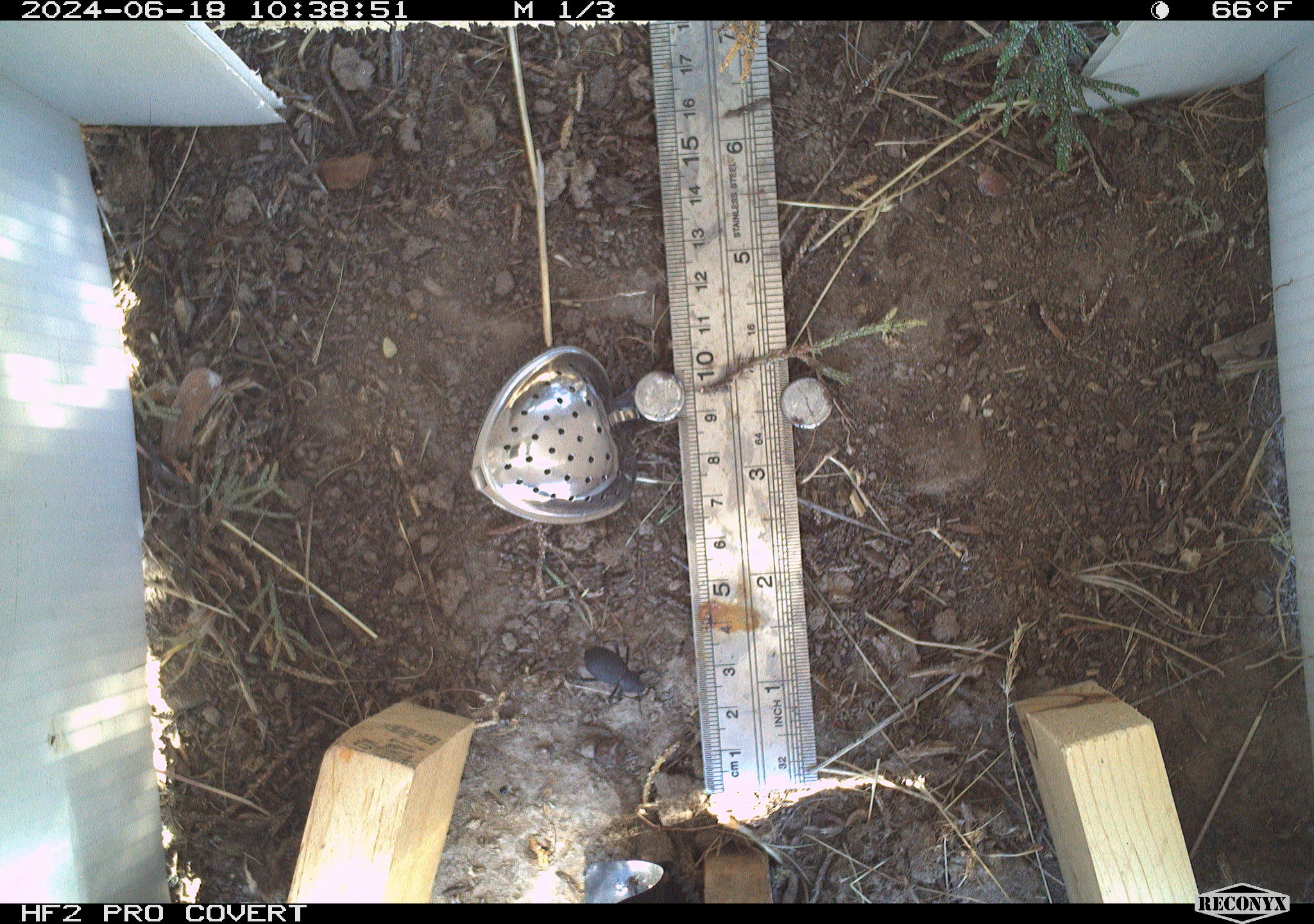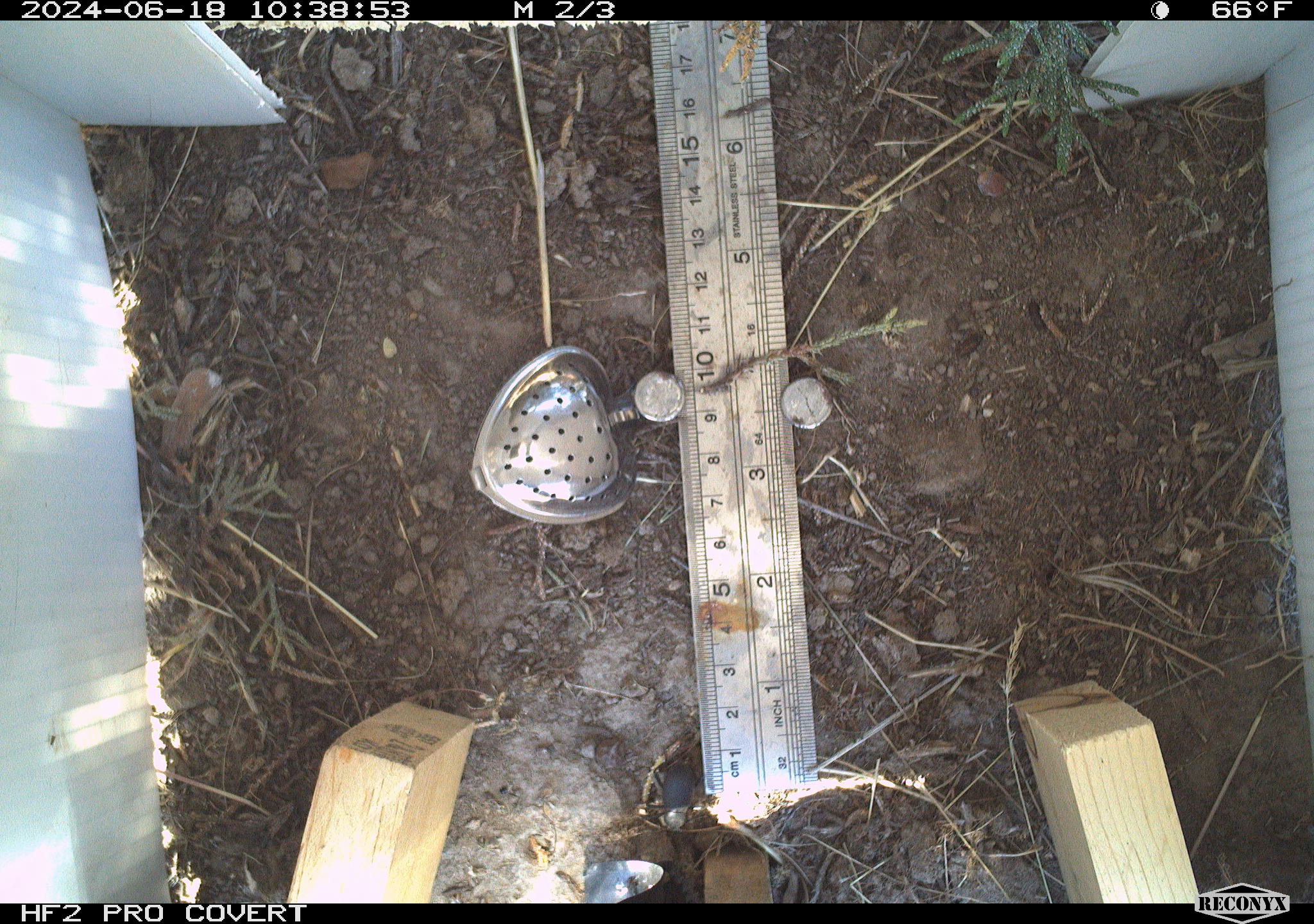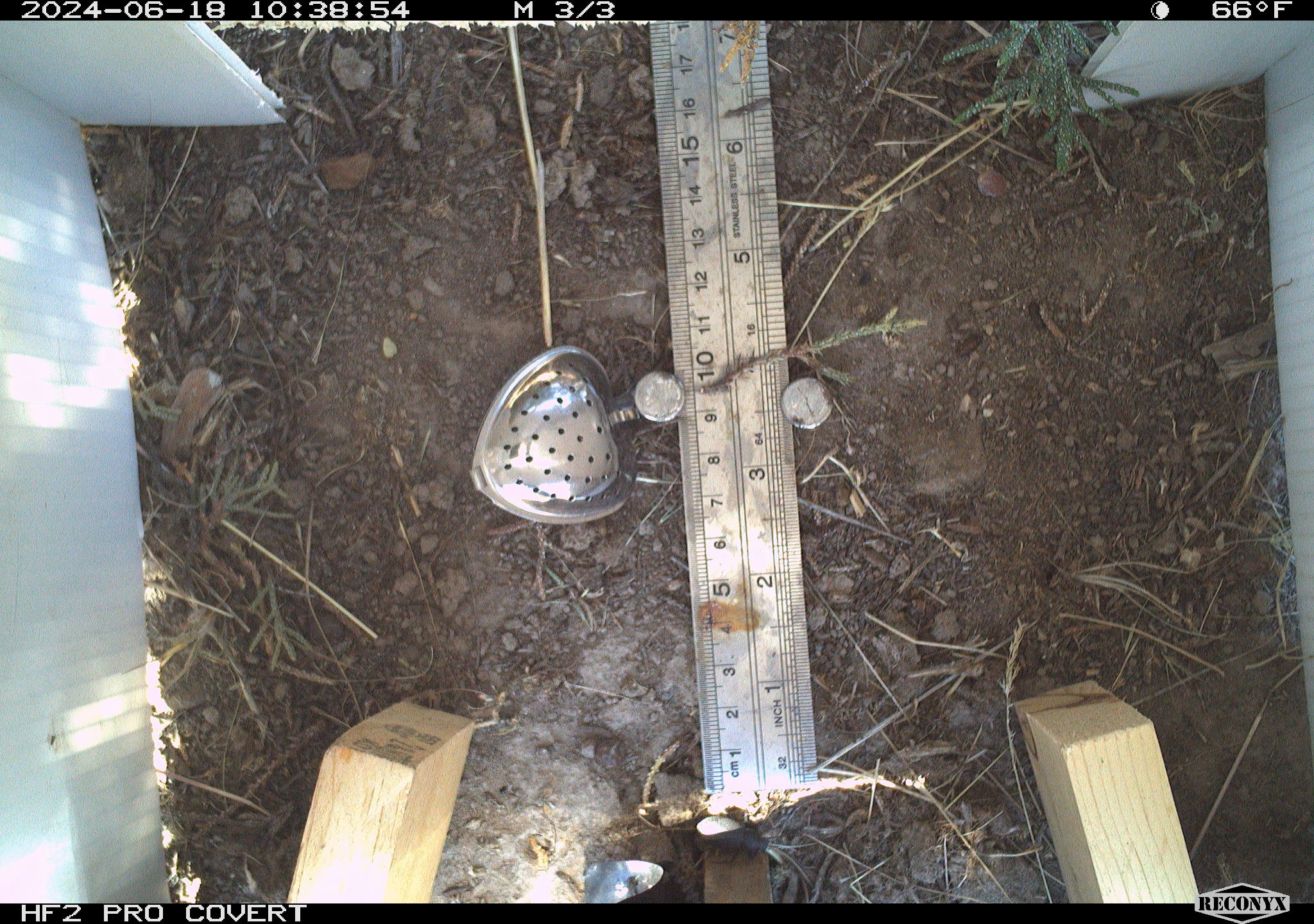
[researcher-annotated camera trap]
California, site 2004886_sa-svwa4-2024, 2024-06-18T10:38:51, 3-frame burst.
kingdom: Animalia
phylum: Arthropoda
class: Insecta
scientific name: Insecta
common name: insect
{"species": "insect (Insecta)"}